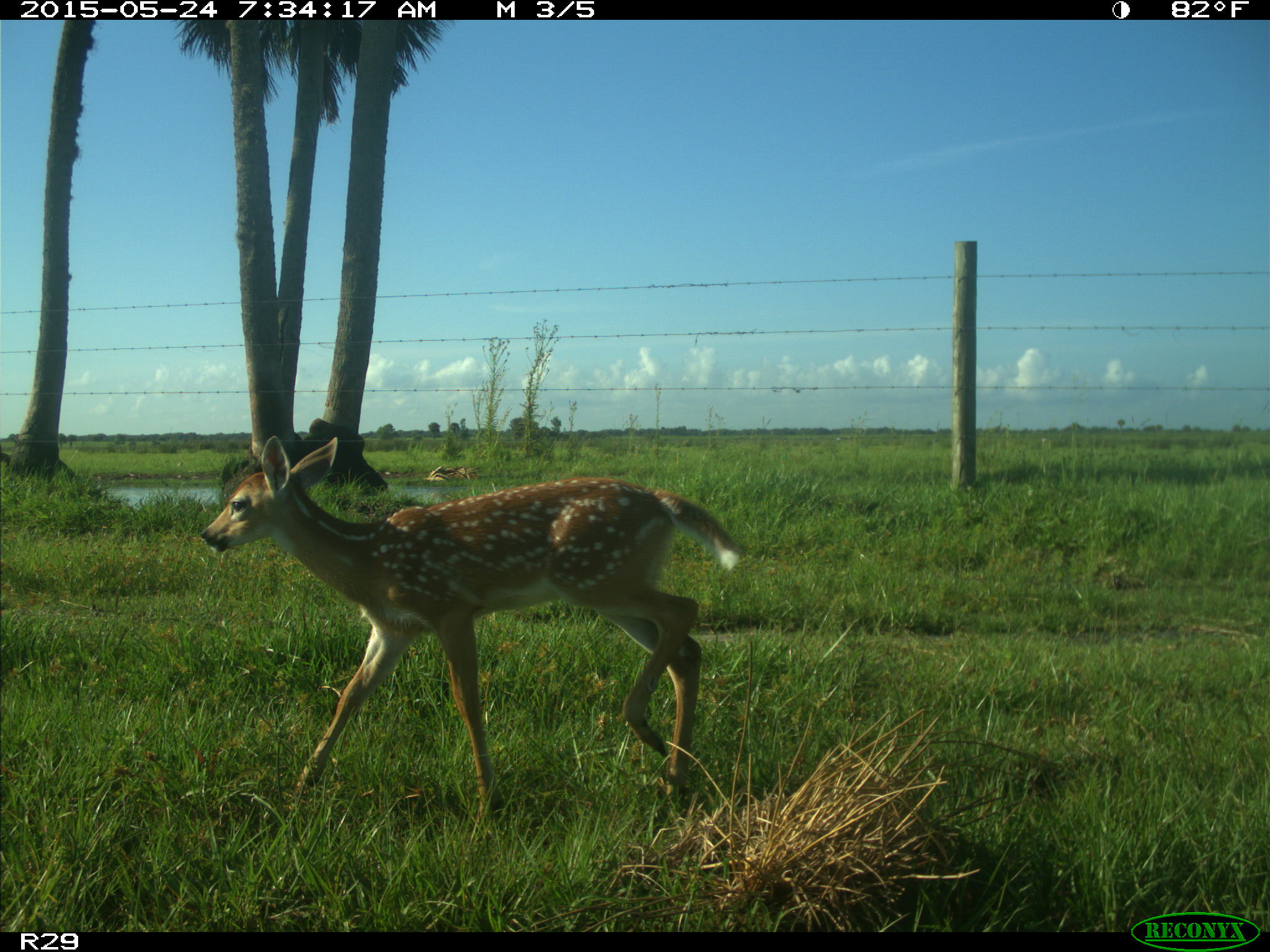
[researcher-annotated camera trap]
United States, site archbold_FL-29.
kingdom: Animalia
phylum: Chordata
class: Mammalia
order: Artiodactyla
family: Cervidae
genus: Odocoileus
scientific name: Odocoileus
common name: deer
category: unidentified deer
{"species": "unidentified deer (deer) (Odocoileus)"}